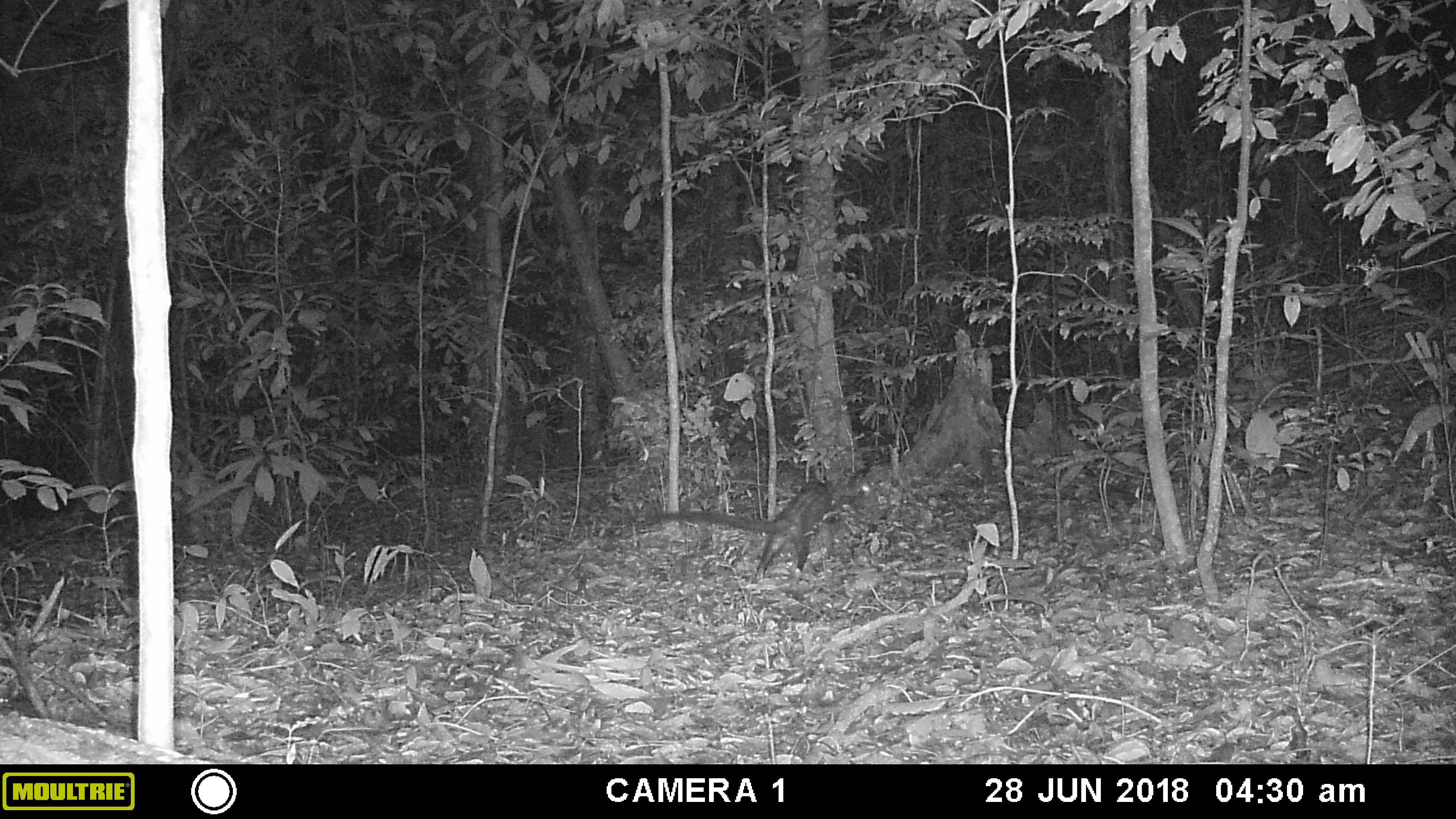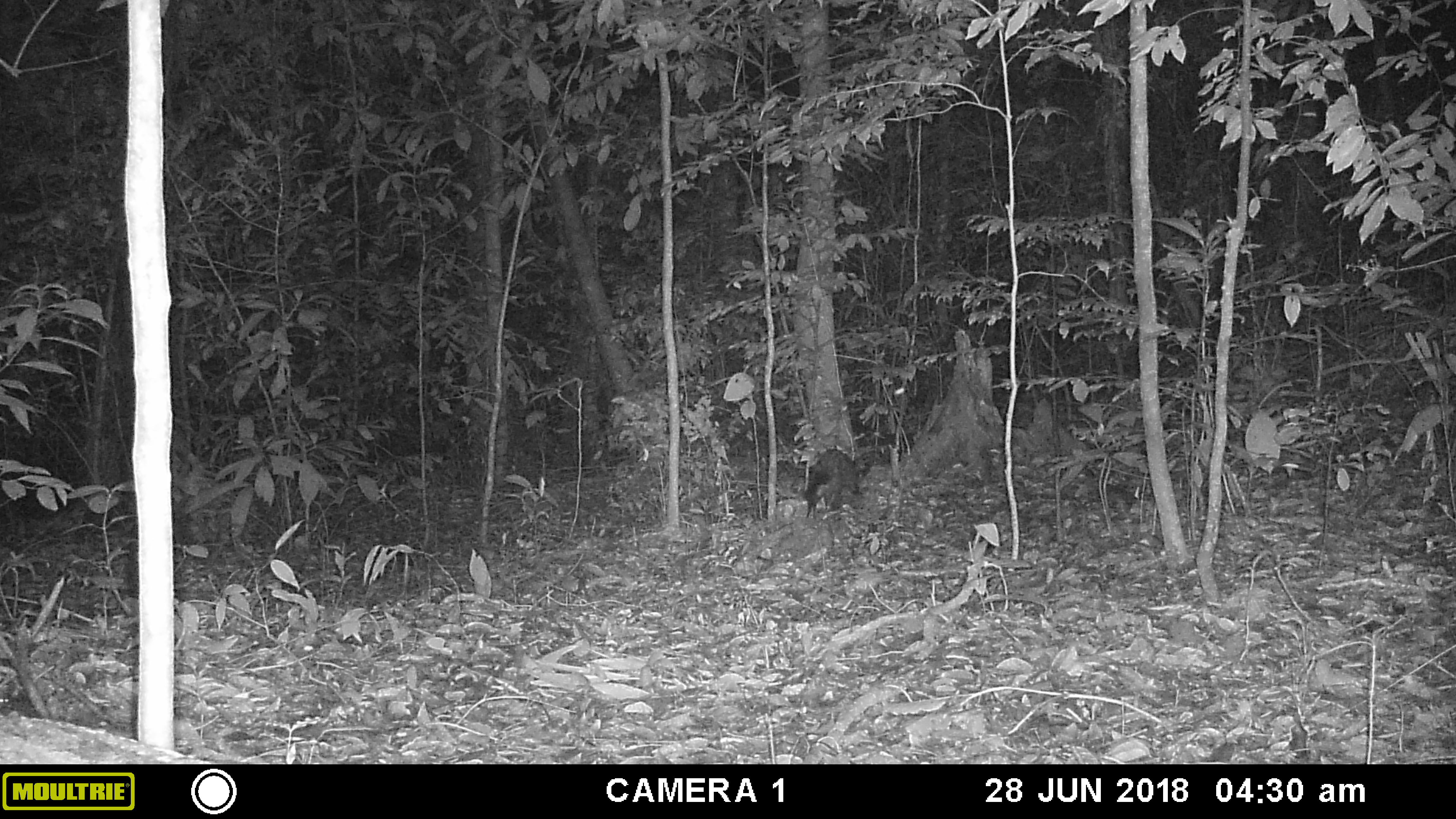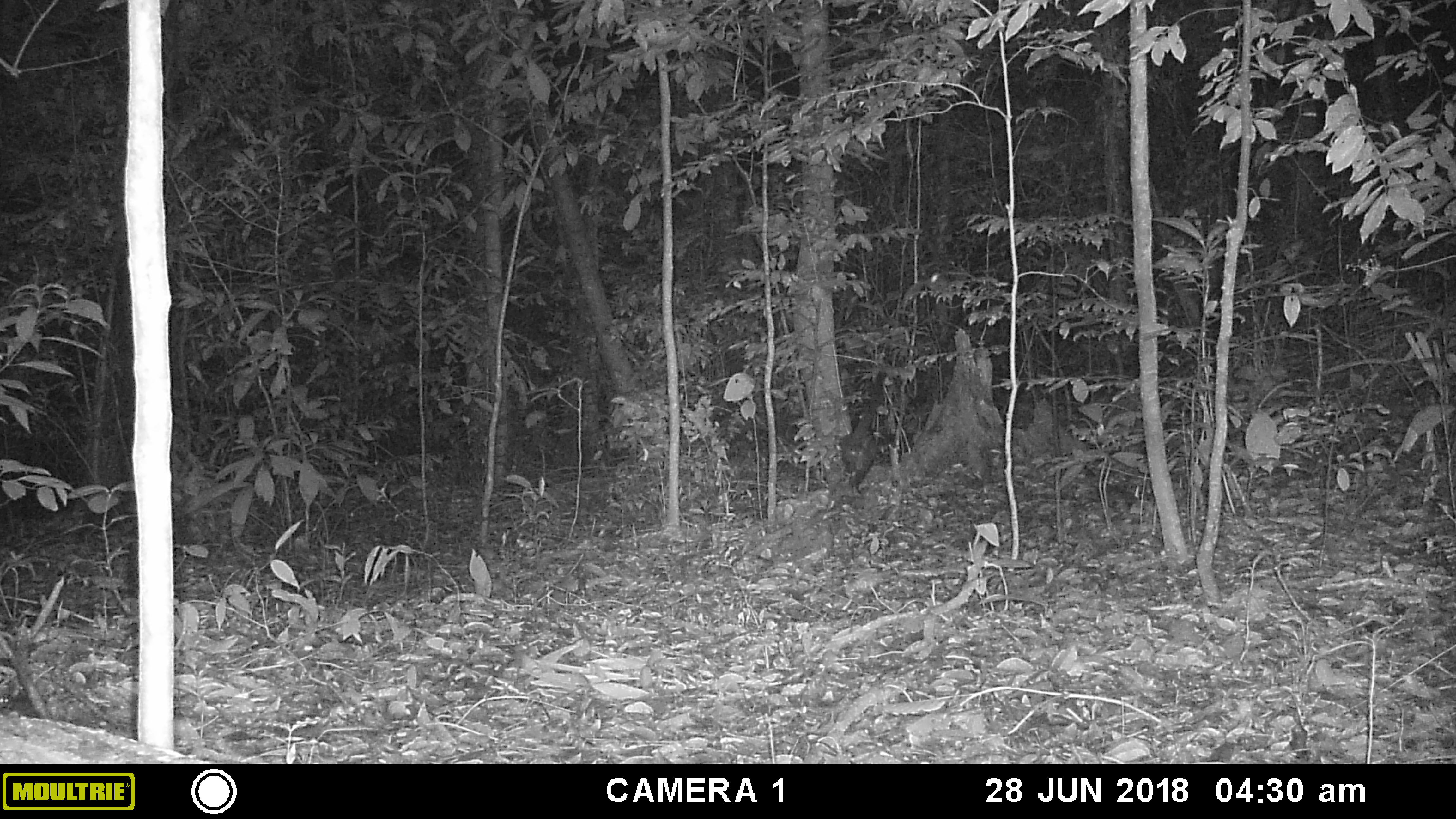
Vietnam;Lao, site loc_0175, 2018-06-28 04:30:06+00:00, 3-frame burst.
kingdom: Animalia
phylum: Chordata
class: Mammalia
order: Carnivora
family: Viverridae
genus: Paradoxurus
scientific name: Paradoxurus hermaphroditus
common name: common palm civet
Common palm civet (Paradoxurus hermaphroditus). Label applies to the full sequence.